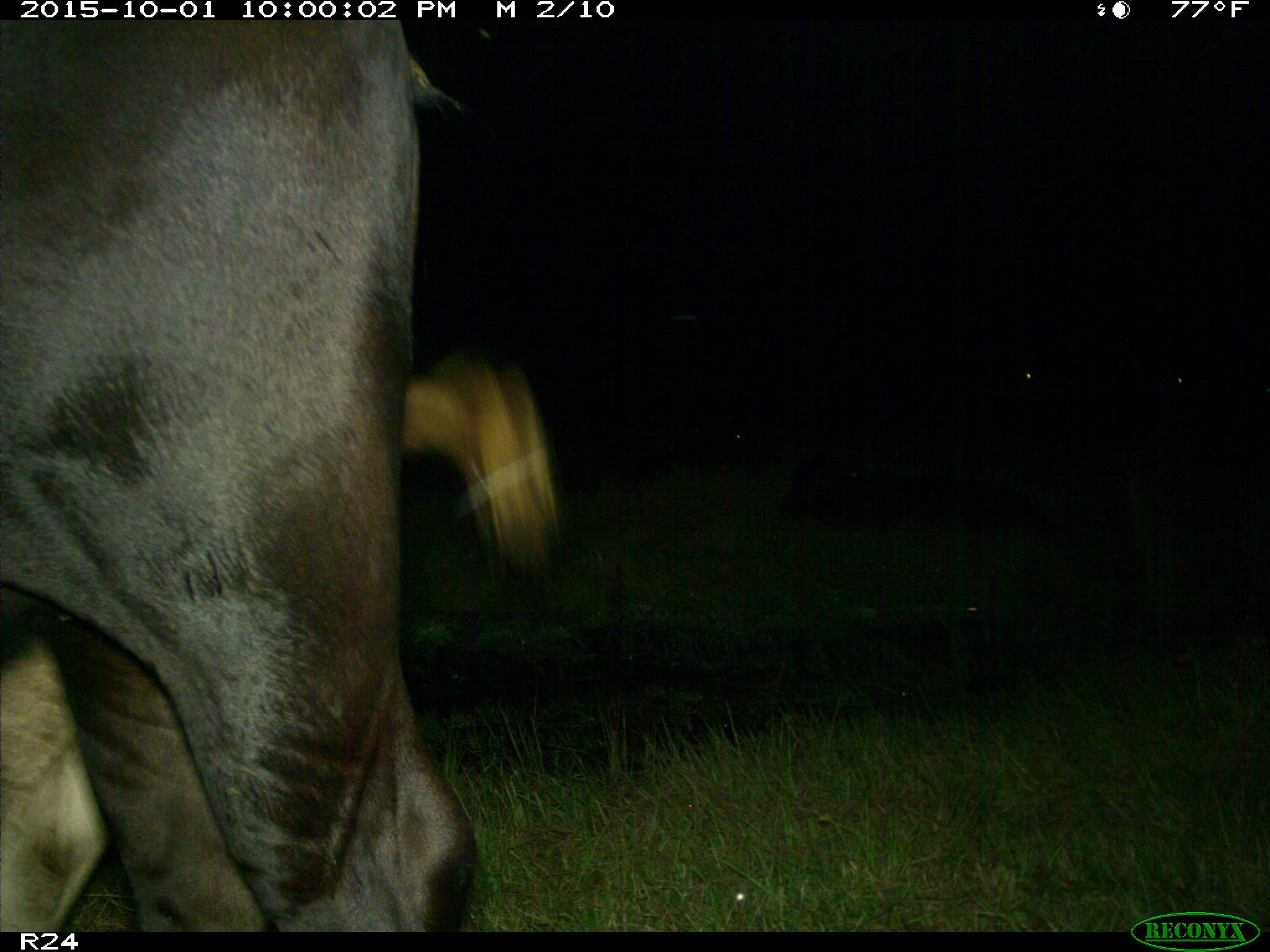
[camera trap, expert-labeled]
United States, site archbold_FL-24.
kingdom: Animalia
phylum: Chordata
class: Mammalia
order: Artiodactyla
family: Bovidae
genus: Bos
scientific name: Bos taurus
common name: domestic cow